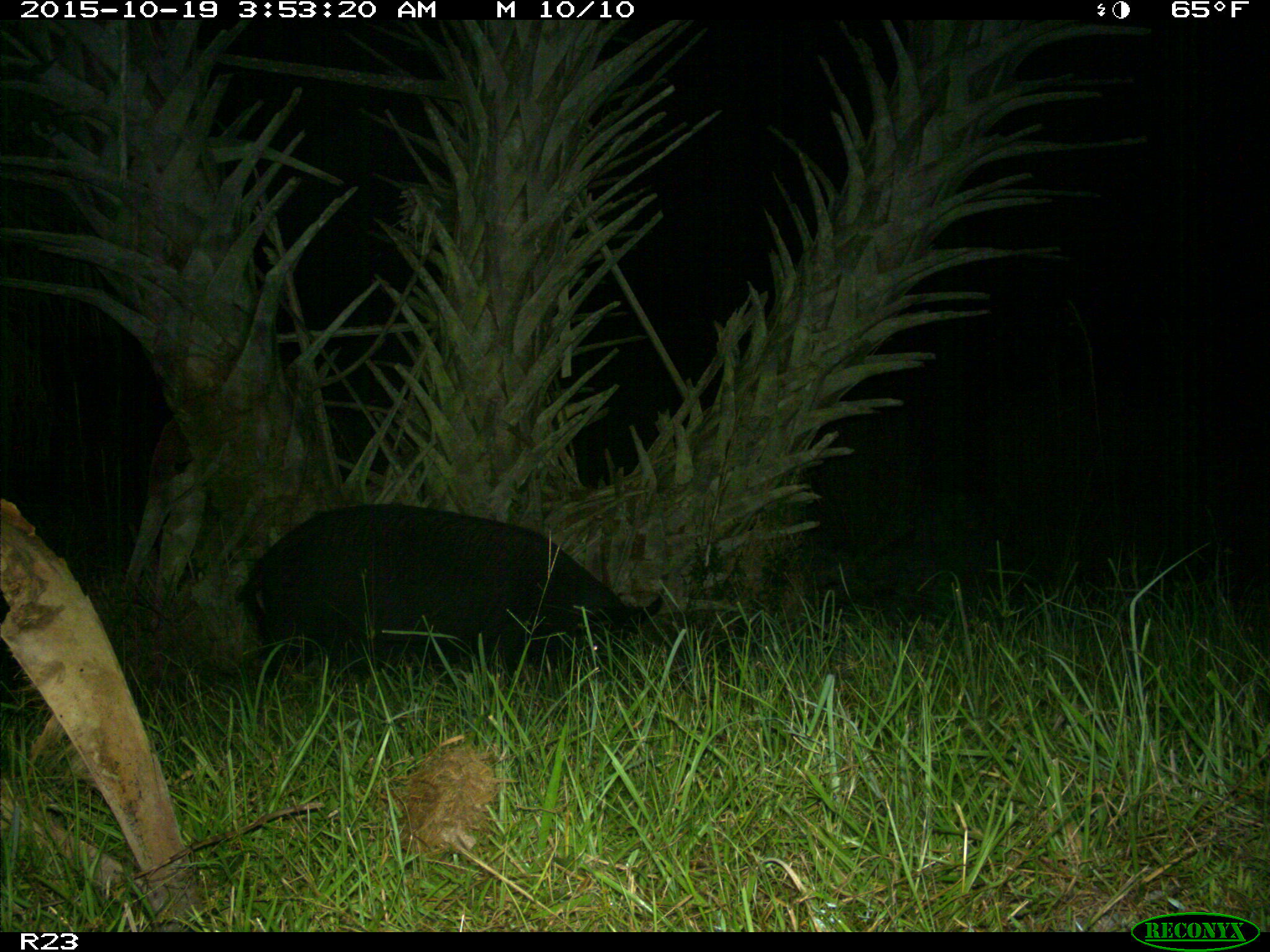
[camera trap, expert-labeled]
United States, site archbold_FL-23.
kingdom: Animalia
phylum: Chordata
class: Mammalia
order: Artiodactyla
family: Suidae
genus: Sus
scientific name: Sus scrofa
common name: wild boar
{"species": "Sus scrofa (wild boar)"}